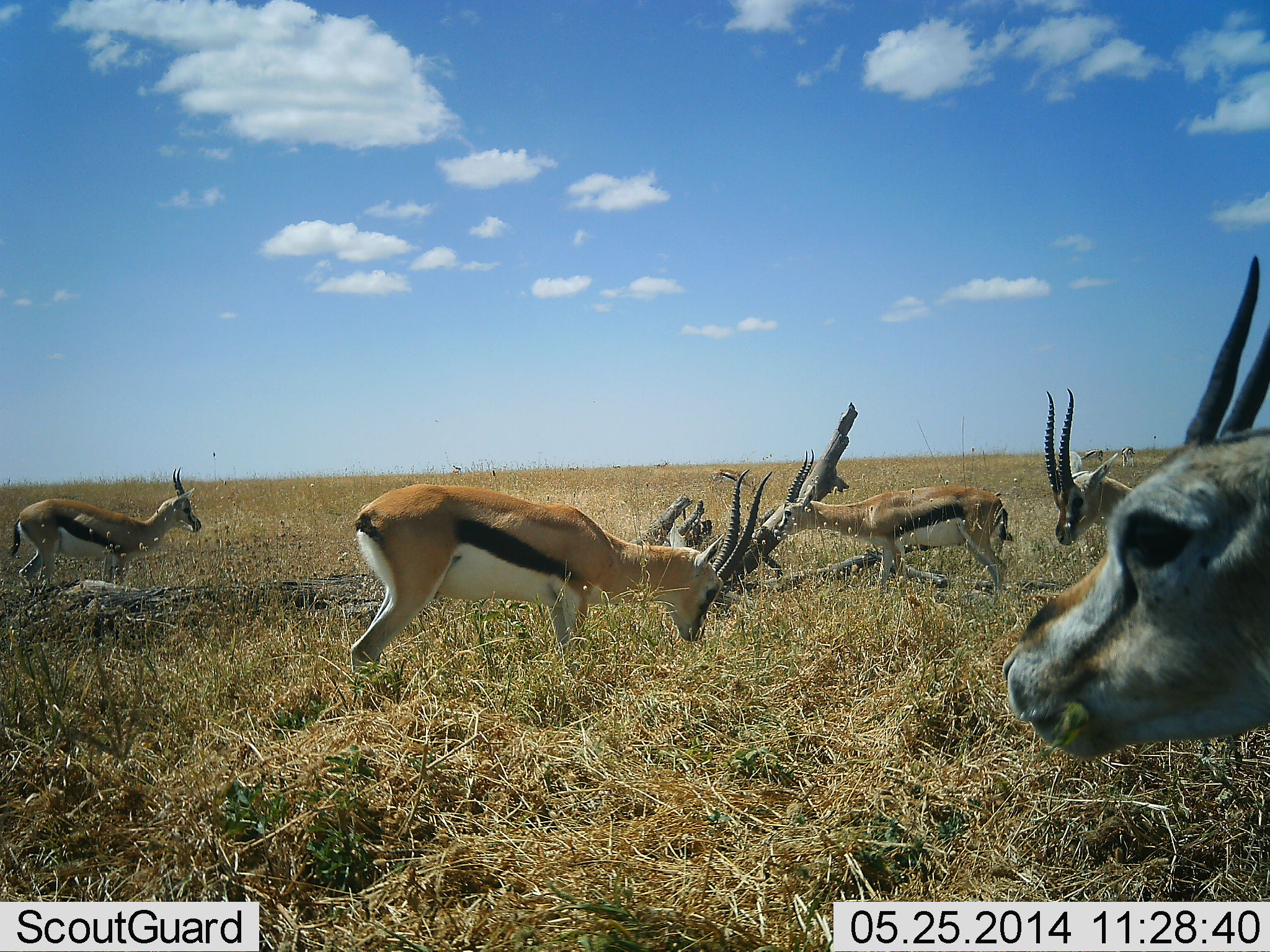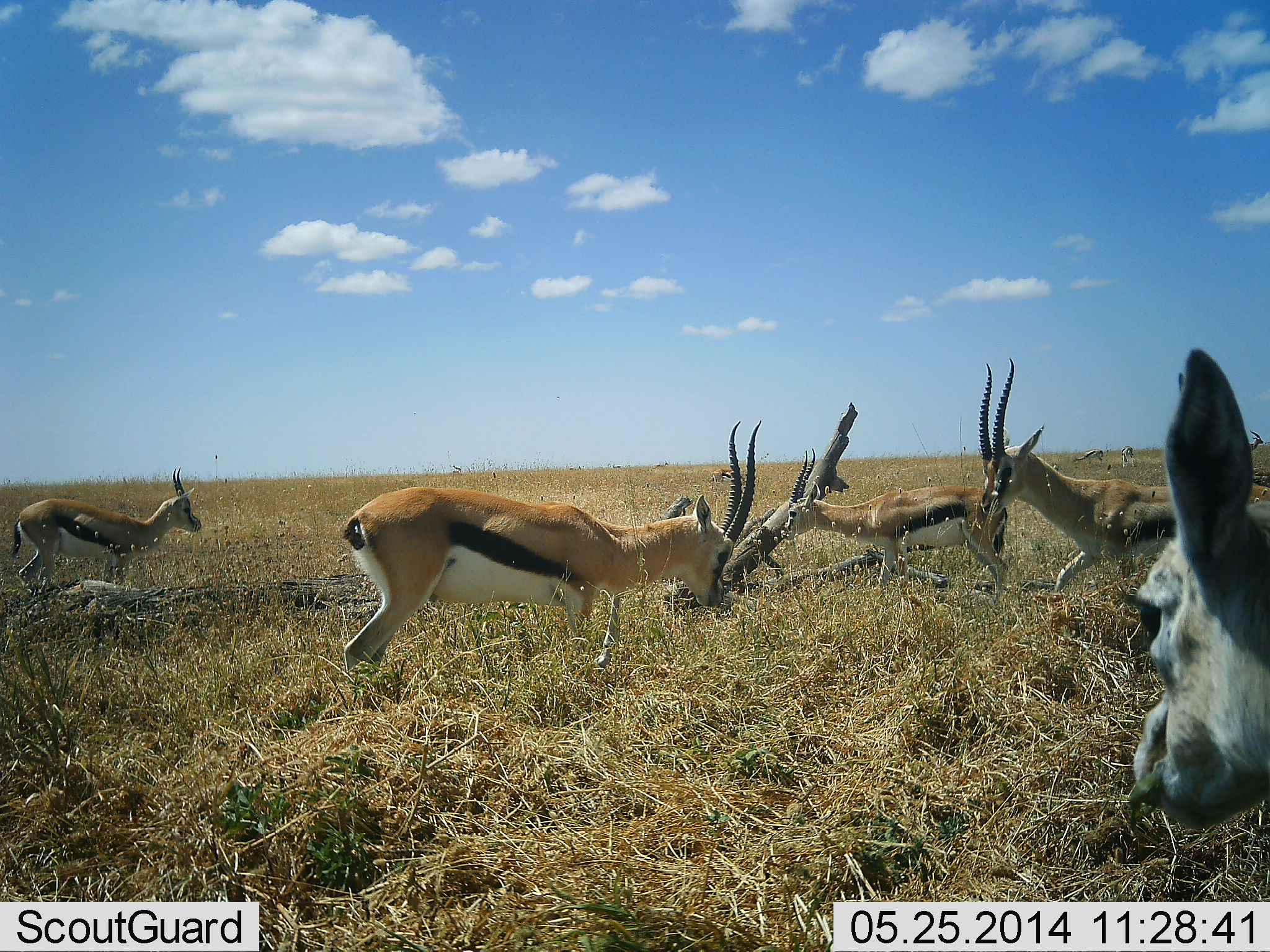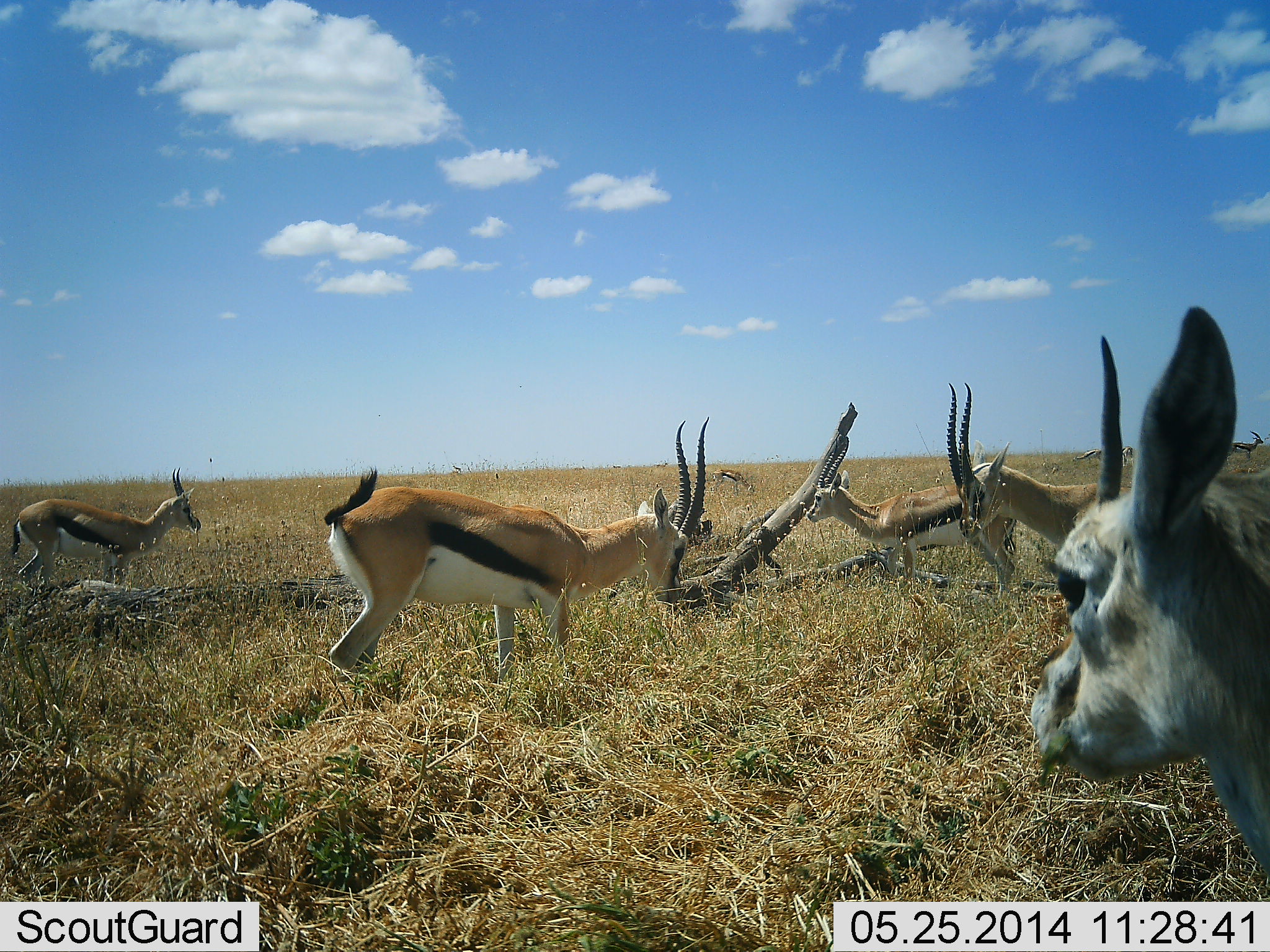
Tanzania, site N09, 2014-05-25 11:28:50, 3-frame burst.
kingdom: Animalia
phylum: Chordata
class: Mammalia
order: Artiodactyla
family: Bovidae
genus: Eudorcas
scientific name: Eudorcas thomsonii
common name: thomson's gazelle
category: gazellethomsons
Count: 5.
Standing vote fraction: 60%.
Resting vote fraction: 20%.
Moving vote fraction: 40%.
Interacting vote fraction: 30%.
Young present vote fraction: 0%.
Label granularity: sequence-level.